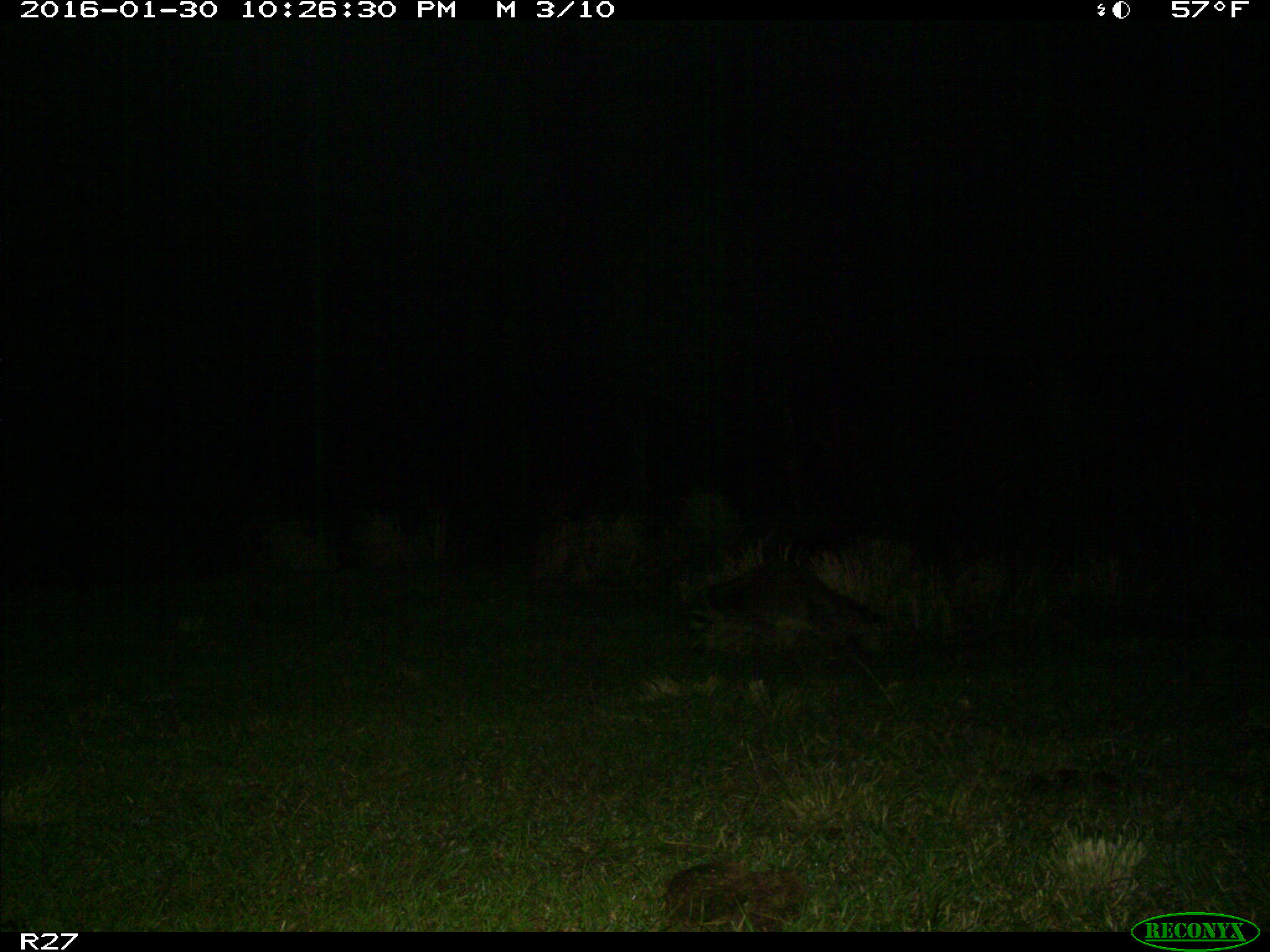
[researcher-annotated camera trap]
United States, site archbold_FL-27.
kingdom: Animalia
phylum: Chordata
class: Mammalia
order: Carnivora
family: Procyonidae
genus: Procyon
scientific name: Procyon lotor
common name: common raccoon